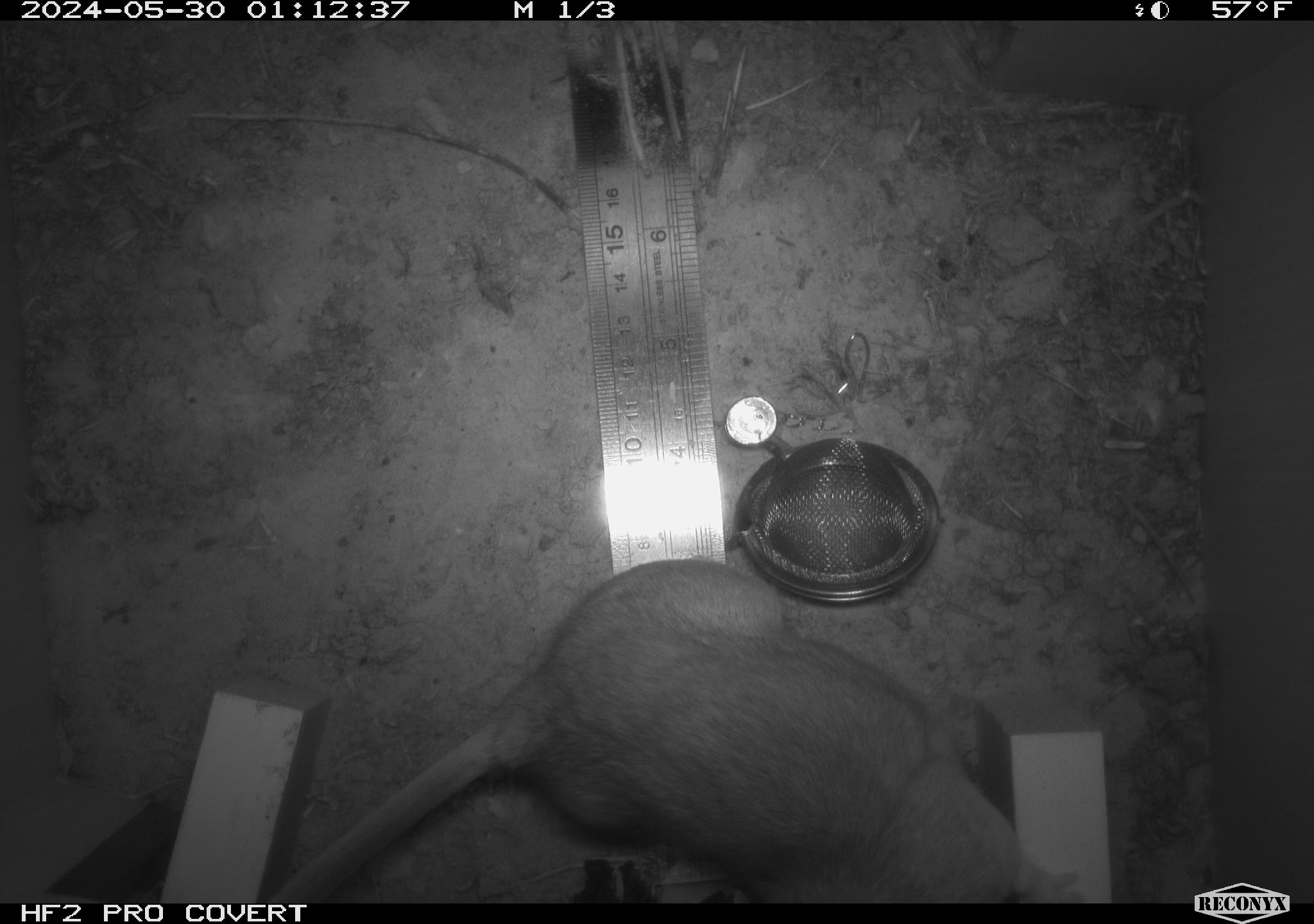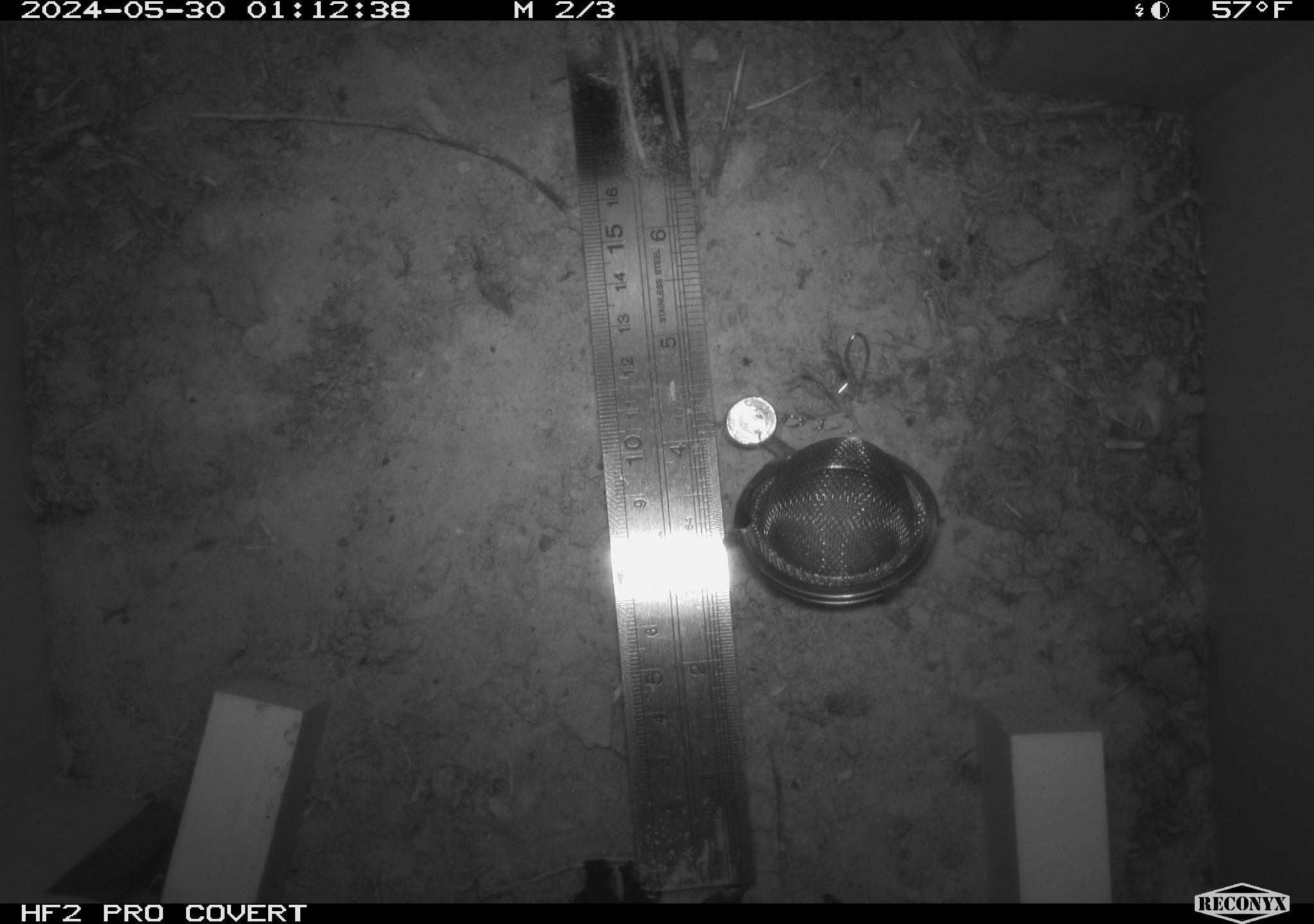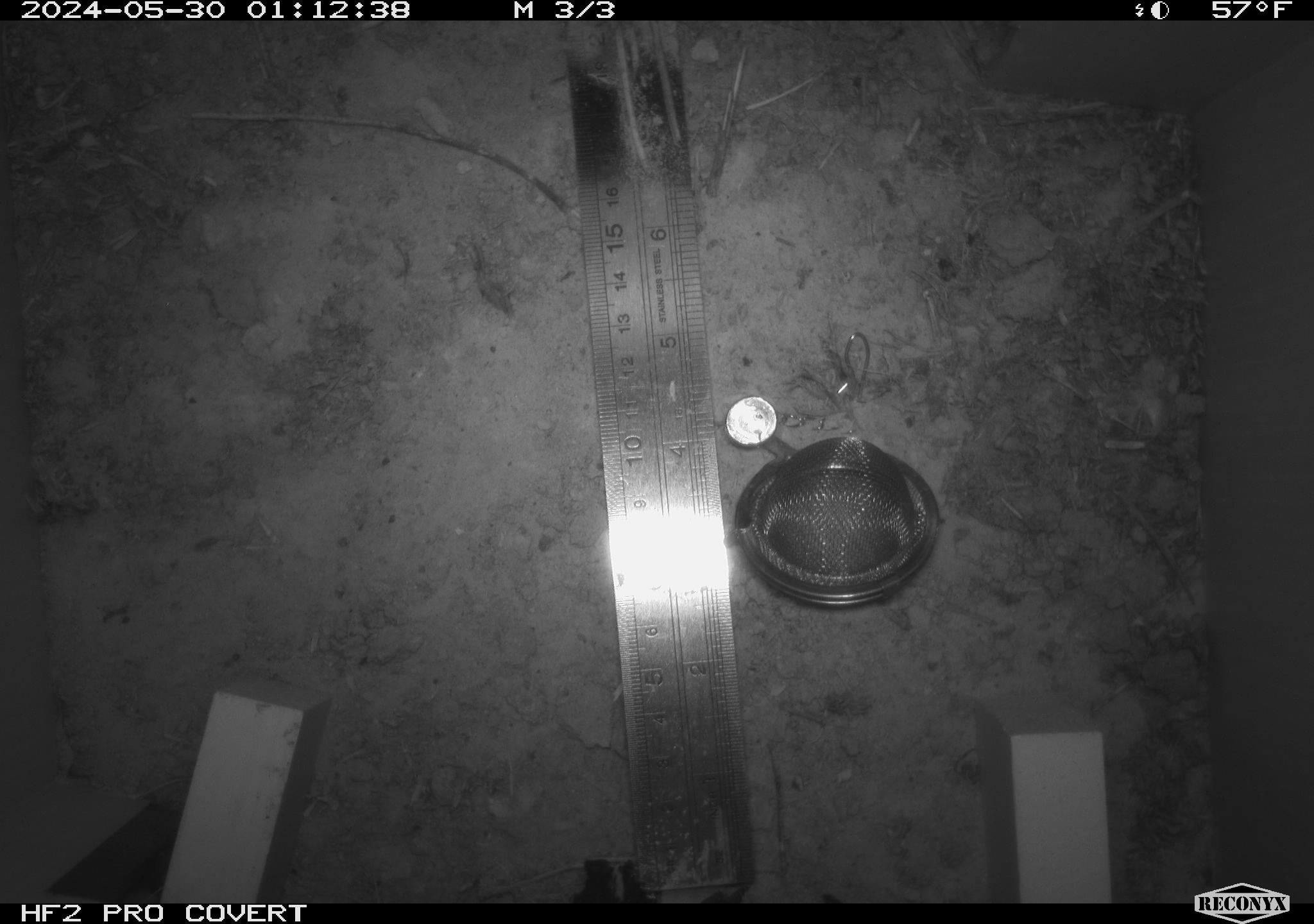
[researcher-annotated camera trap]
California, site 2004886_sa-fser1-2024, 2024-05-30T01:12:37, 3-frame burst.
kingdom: Animalia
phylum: Chordata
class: Mammalia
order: Rodentia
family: Sciuridae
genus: Neotamias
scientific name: Neotamias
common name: western chipmunks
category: neotamias species